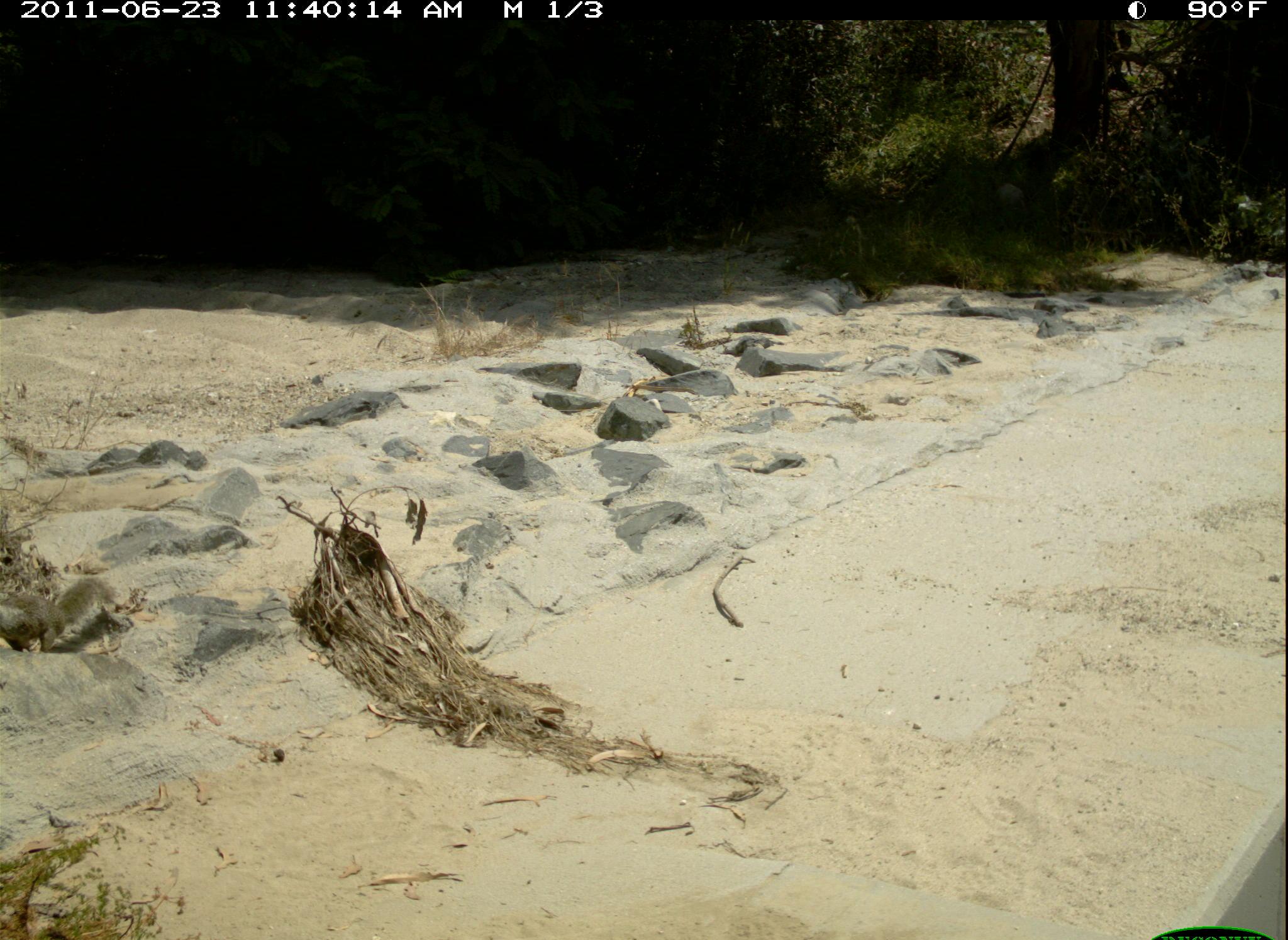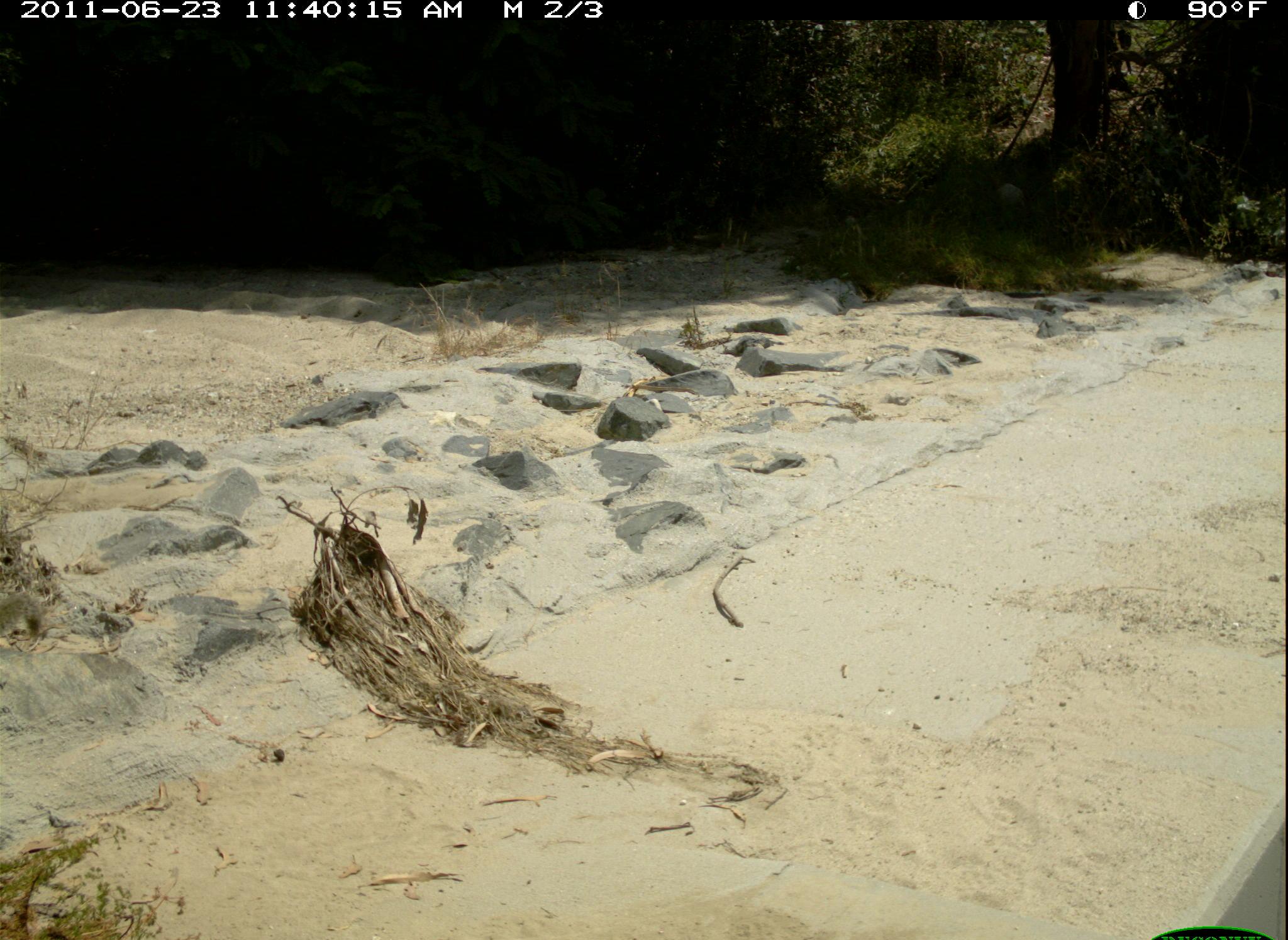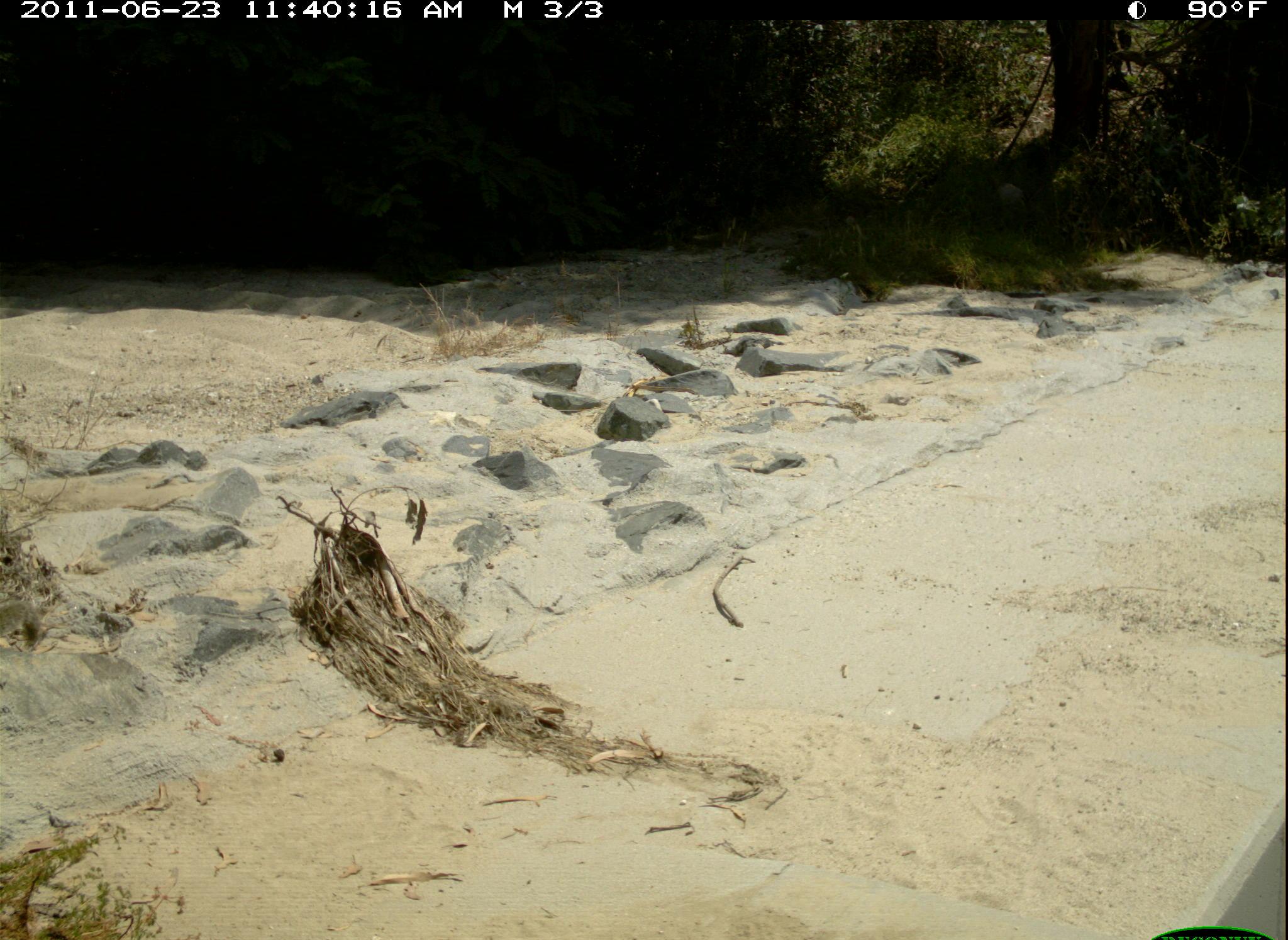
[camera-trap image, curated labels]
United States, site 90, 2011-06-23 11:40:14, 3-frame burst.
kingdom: Animalia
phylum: Chordata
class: Mammalia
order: Rodentia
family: Sciuridae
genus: Sciurus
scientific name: Sciurus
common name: squirrel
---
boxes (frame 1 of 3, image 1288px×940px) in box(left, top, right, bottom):
squirrel: box(2, 564, 126, 660)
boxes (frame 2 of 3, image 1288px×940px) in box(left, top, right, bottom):
squirrel: box(0, 586, 45, 652)